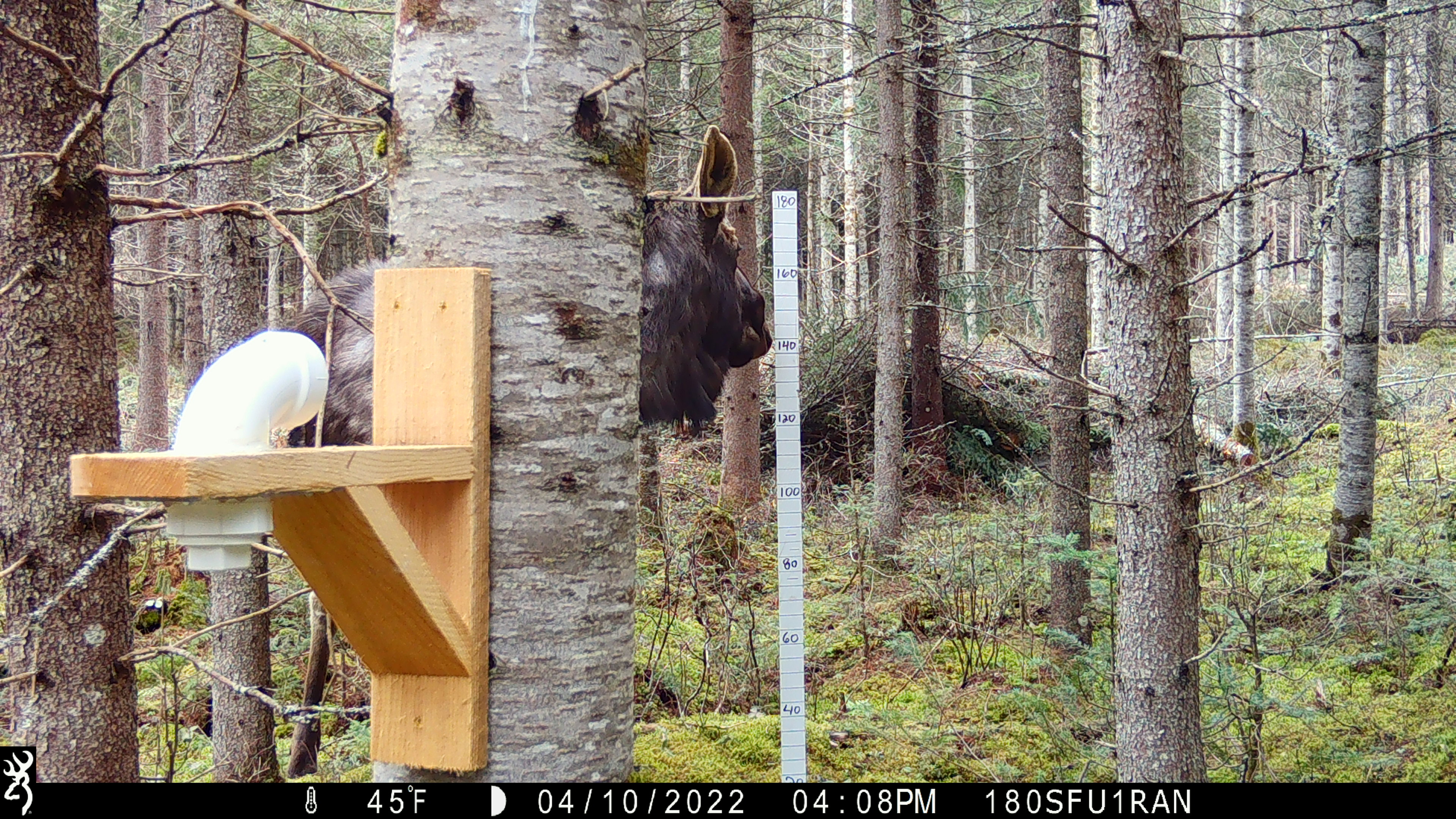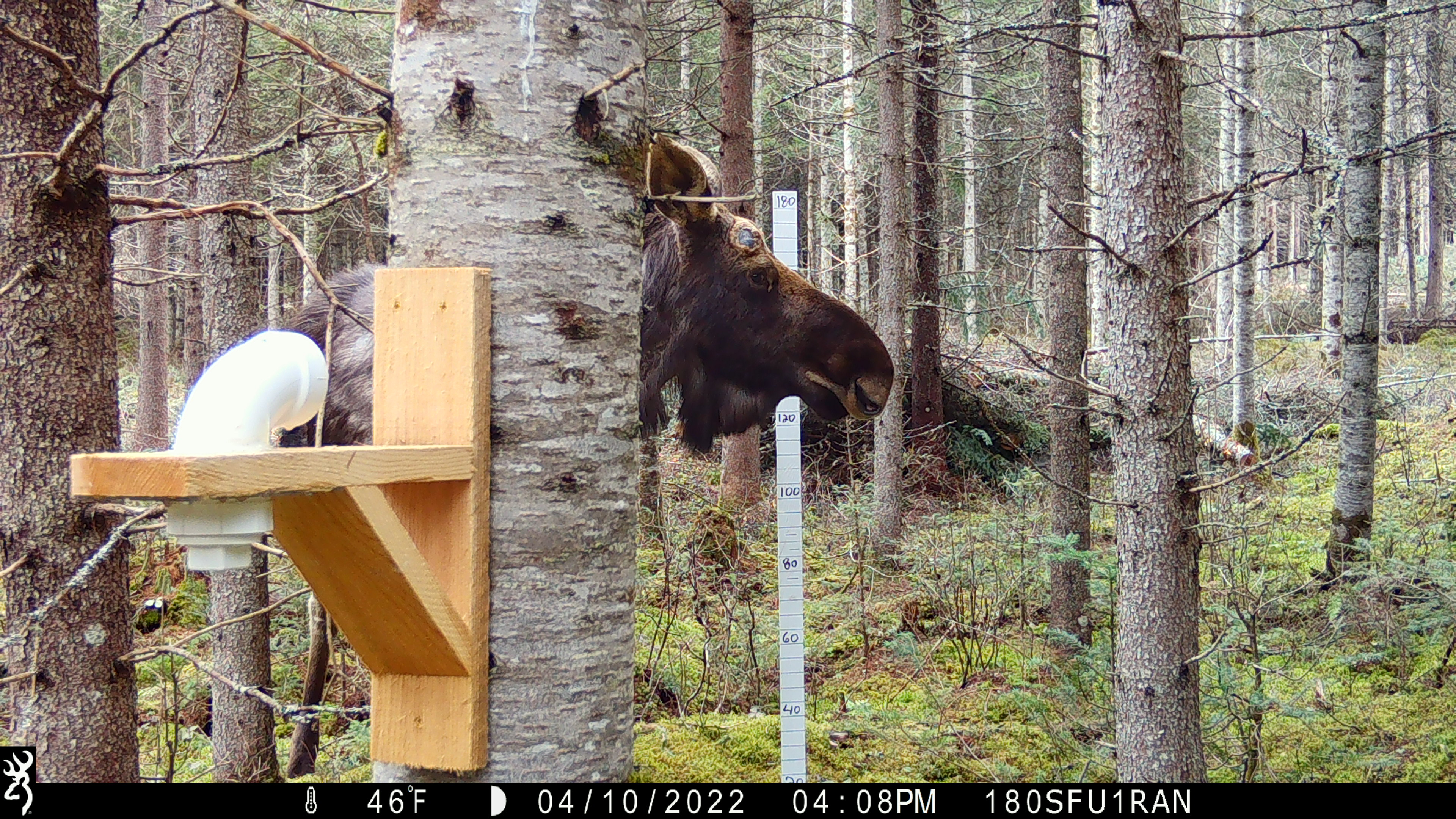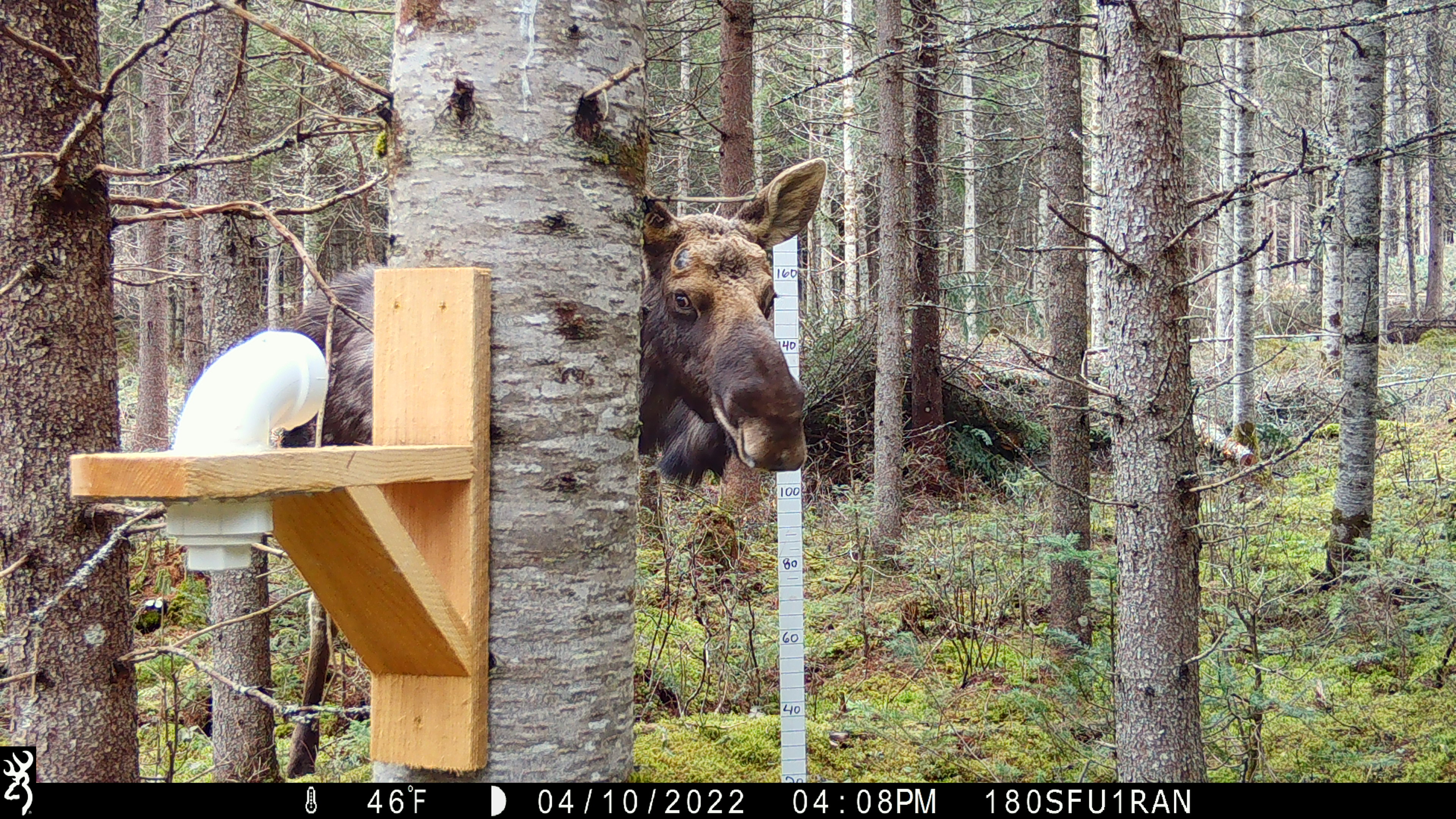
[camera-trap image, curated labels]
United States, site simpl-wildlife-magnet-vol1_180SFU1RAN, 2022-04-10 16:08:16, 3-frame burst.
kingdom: Animalia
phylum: Chordata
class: Mammalia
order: Artiodactyla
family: Cervidae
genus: Alces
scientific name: Alces alces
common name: moose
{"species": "moose (Alces alces)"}